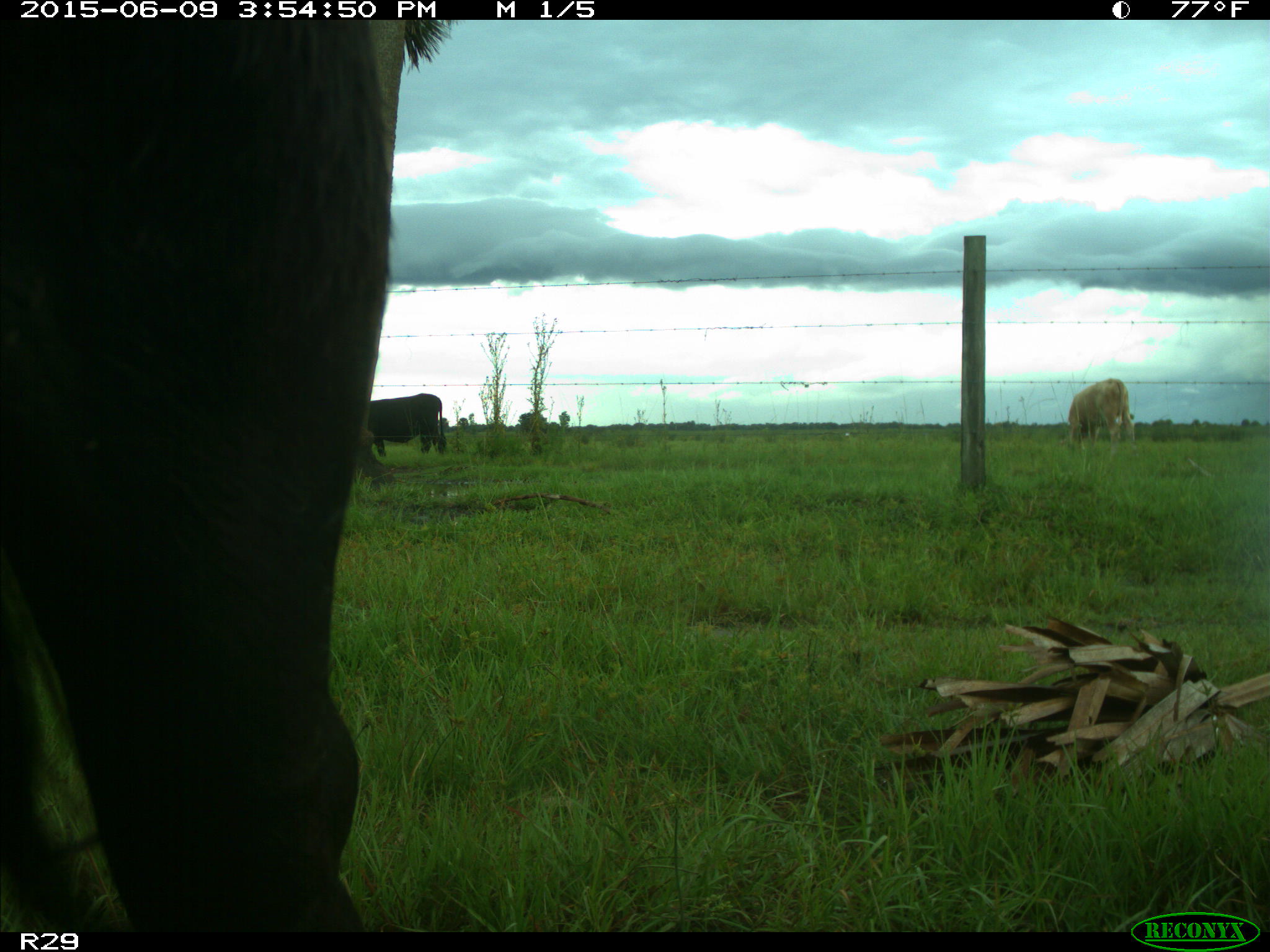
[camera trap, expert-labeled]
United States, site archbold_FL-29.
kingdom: Animalia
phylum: Chordata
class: Mammalia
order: Artiodactyla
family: Bovidae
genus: Bos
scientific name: Bos taurus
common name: domestic cow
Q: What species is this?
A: Bos taurus (domestic cow).